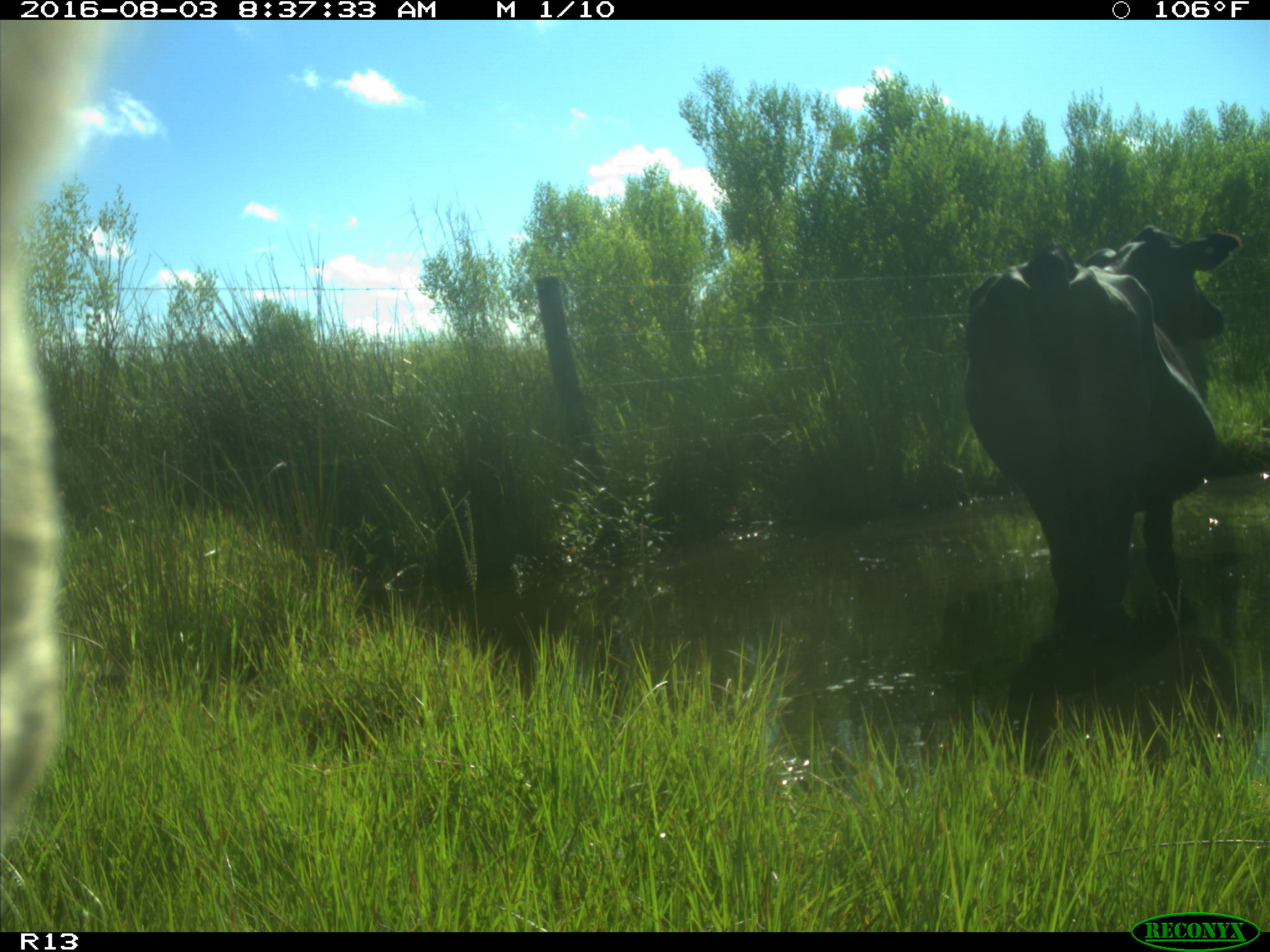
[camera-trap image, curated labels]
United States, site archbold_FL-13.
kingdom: Animalia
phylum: Chordata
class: Mammalia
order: Artiodactyla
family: Bovidae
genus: Bos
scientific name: Bos taurus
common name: domestic cow